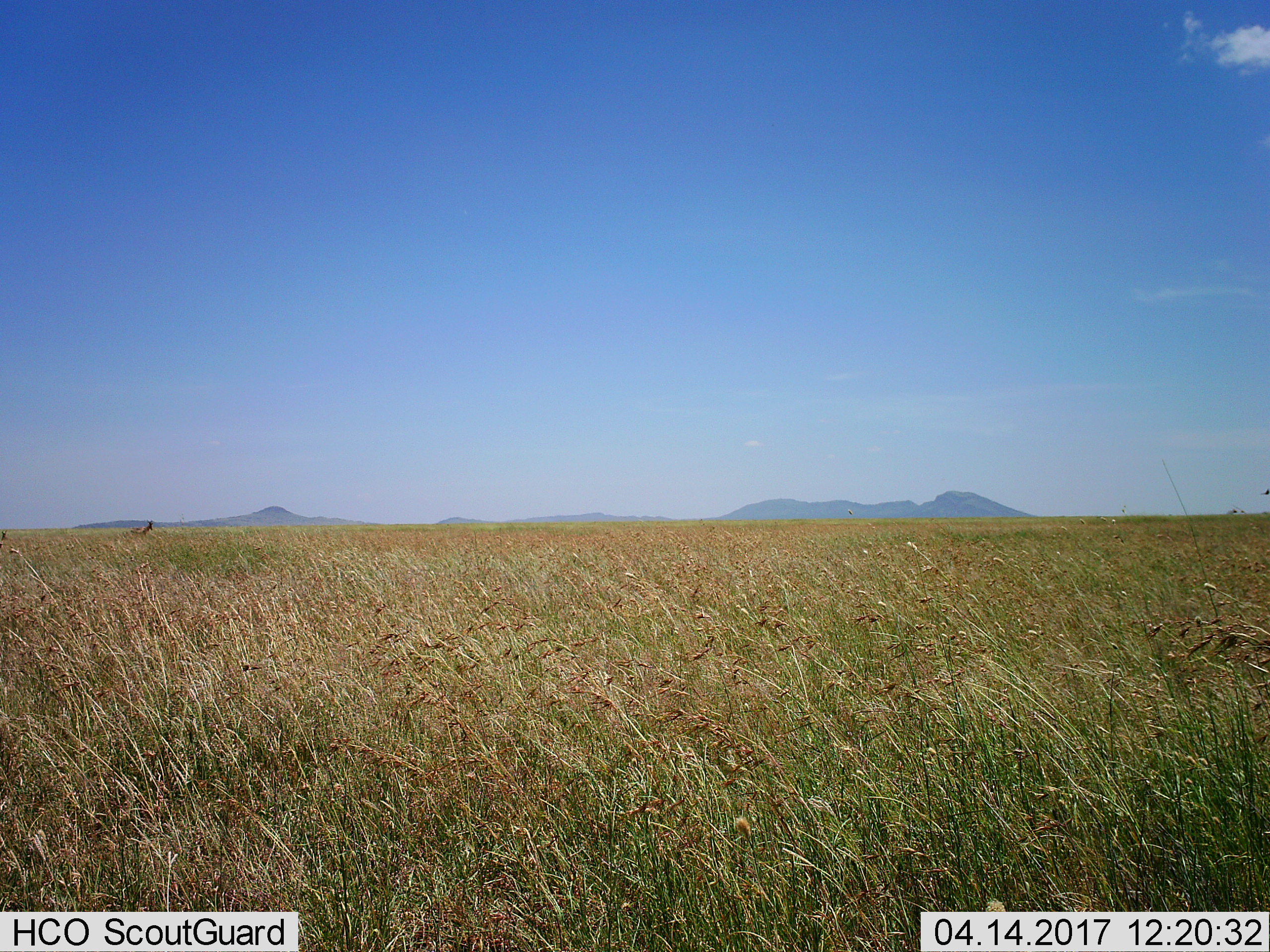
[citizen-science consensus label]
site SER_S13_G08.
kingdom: Animalia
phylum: Chordata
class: Mammalia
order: Artiodactyla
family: Bovidae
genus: Alcelaphus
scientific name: Alcelaphus buselaphus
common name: hartebeest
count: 2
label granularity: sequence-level